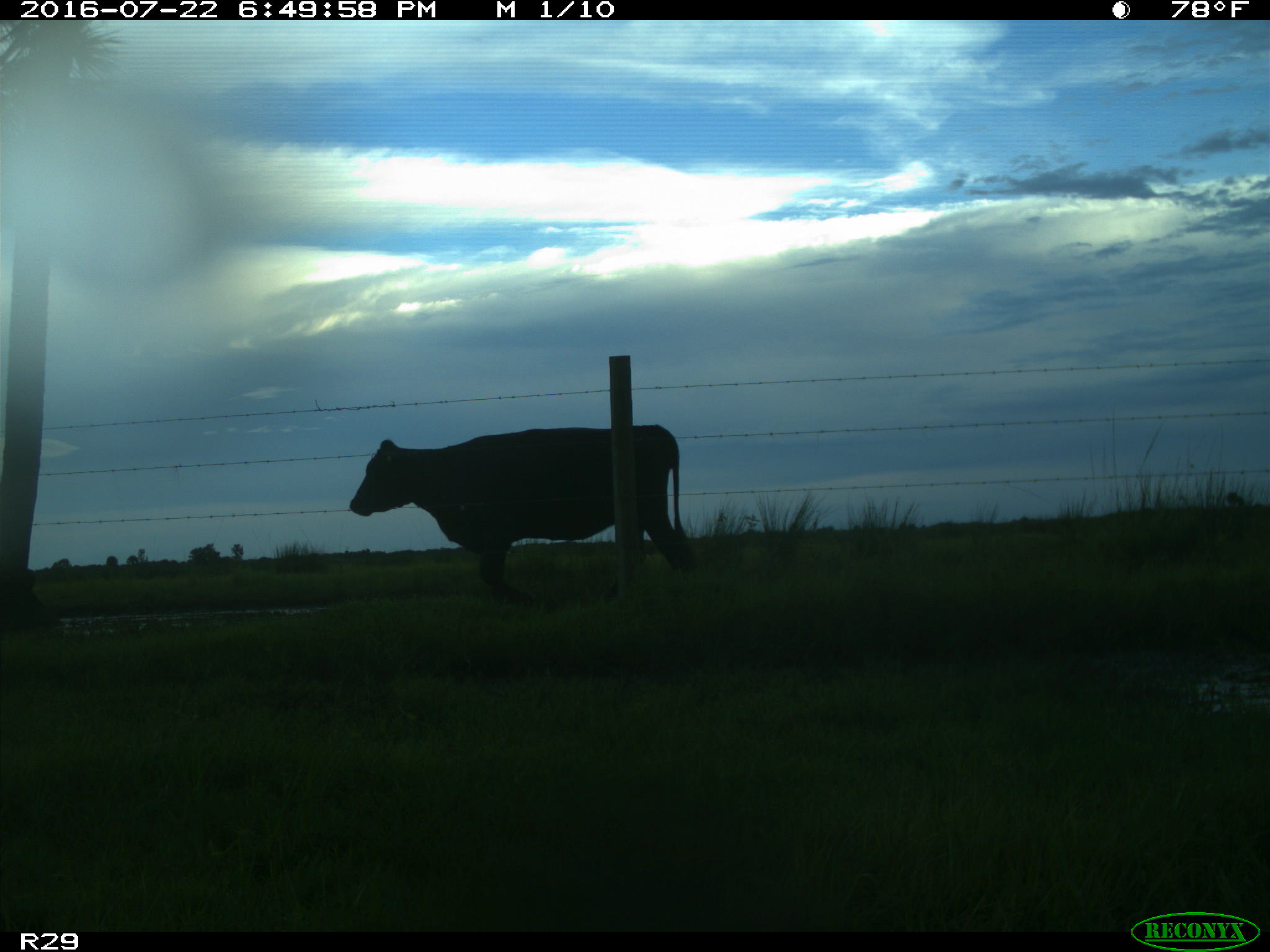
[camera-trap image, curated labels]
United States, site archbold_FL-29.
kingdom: Animalia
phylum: Chordata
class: Mammalia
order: Artiodactyla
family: Bovidae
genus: Bos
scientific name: Bos taurus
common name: domestic cow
Bos taurus (domestic cow).